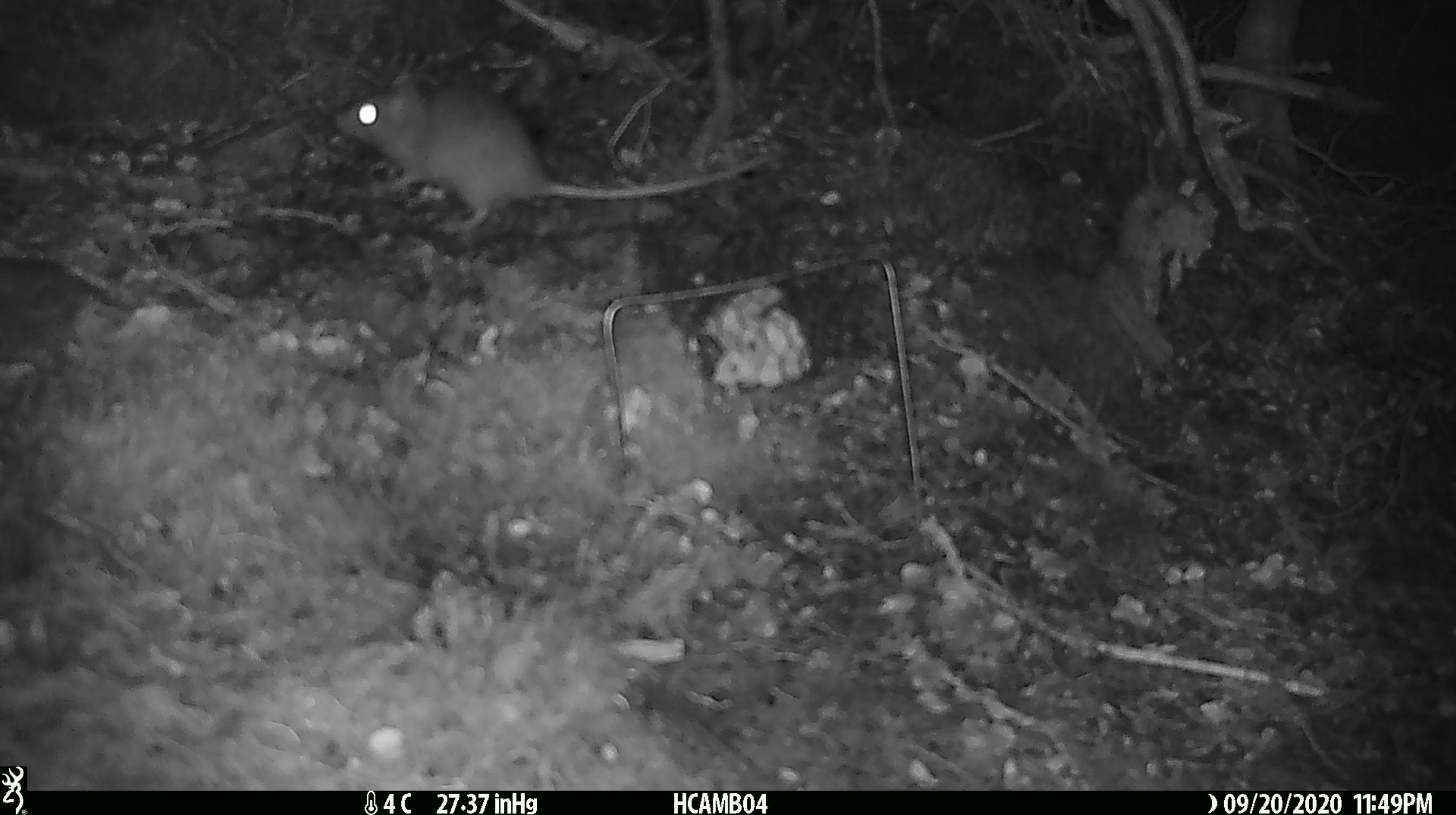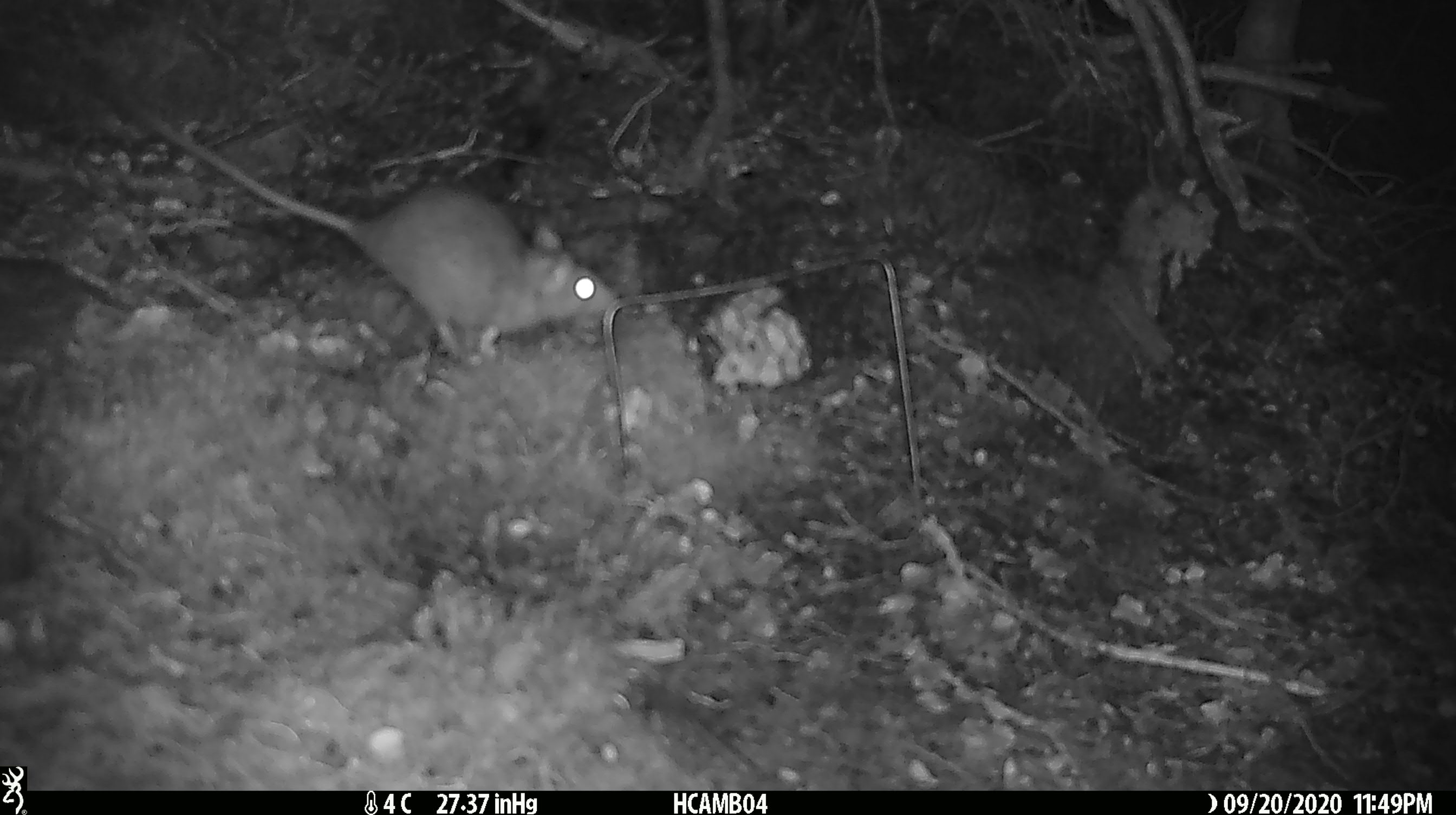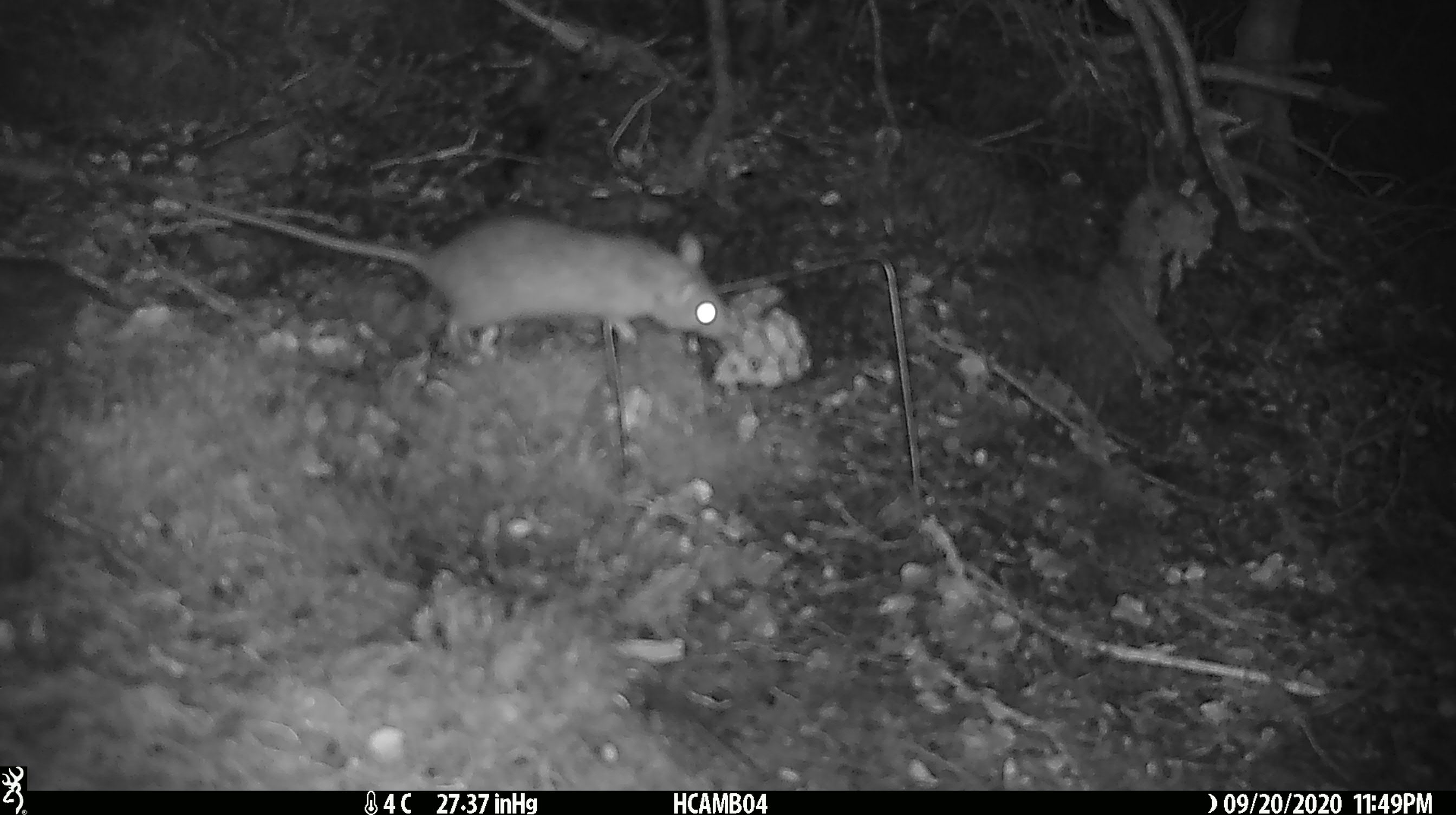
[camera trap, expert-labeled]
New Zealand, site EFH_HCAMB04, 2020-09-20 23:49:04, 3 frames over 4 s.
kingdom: Animalia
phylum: Chordata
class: Mammalia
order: Rodentia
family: Muridae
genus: Rattus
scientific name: Rattus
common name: rat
Rat (Rattus).